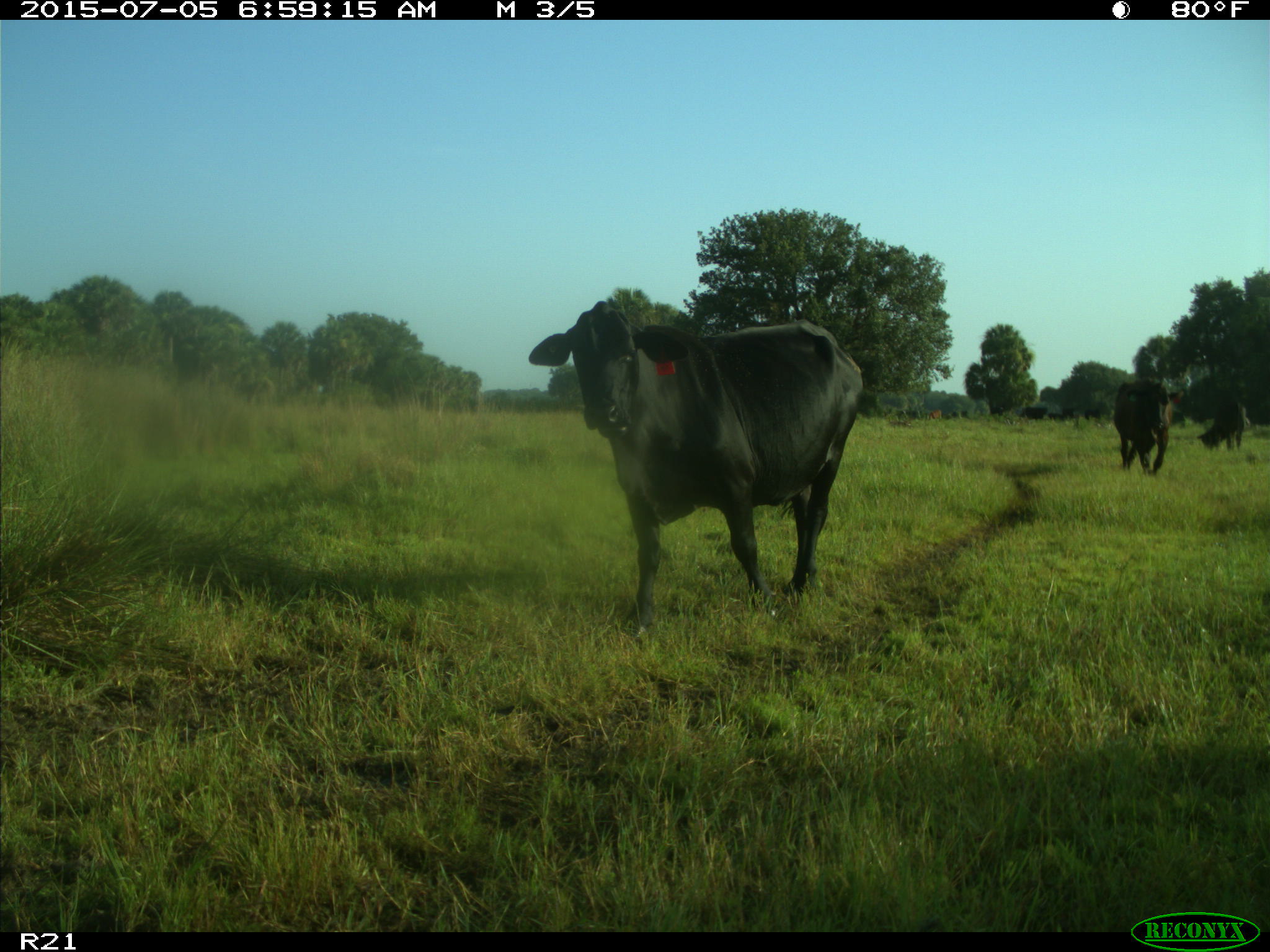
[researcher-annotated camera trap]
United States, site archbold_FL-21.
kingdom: Animalia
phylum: Chordata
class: Mammalia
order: Artiodactyla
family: Bovidae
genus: Bos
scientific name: Bos taurus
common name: domestic cow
Bos taurus (domestic cow).